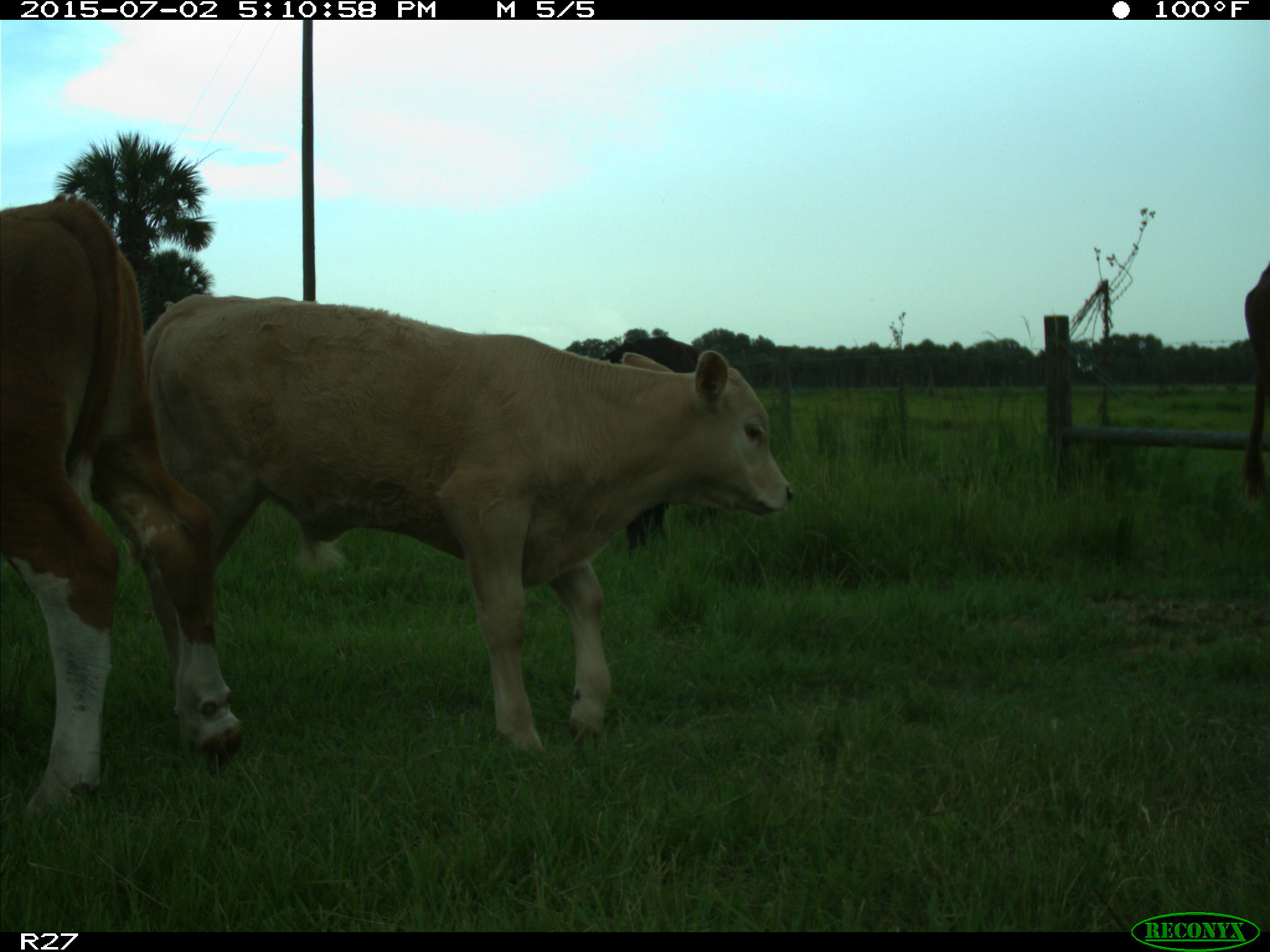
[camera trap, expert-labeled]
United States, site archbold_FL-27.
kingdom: Animalia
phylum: Chordata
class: Mammalia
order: Artiodactyla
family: Bovidae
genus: Bos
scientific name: Bos taurus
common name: domestic cow